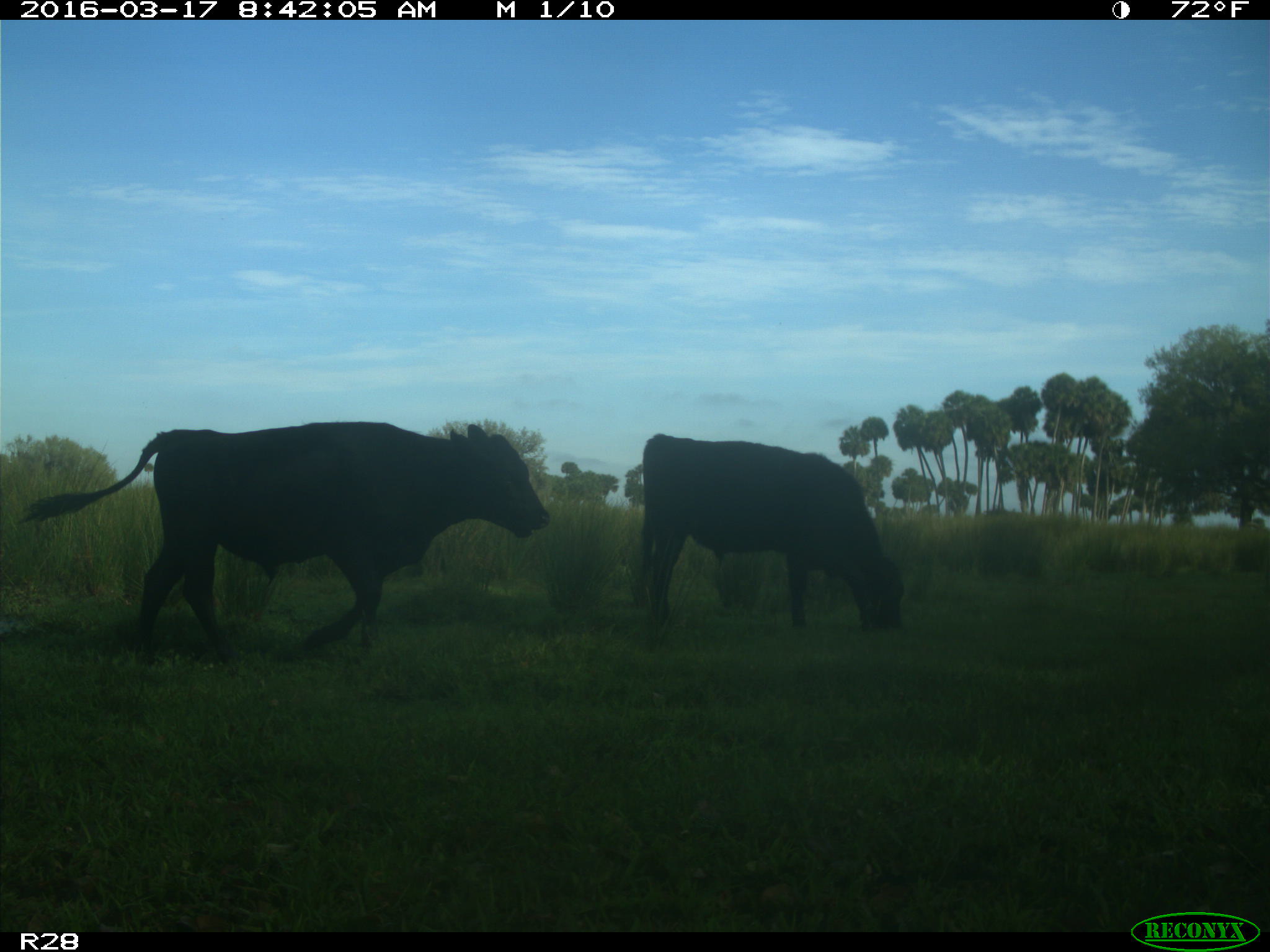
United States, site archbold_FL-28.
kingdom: Animalia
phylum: Chordata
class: Mammalia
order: Artiodactyla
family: Bovidae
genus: Bos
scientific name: Bos taurus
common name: domestic cow